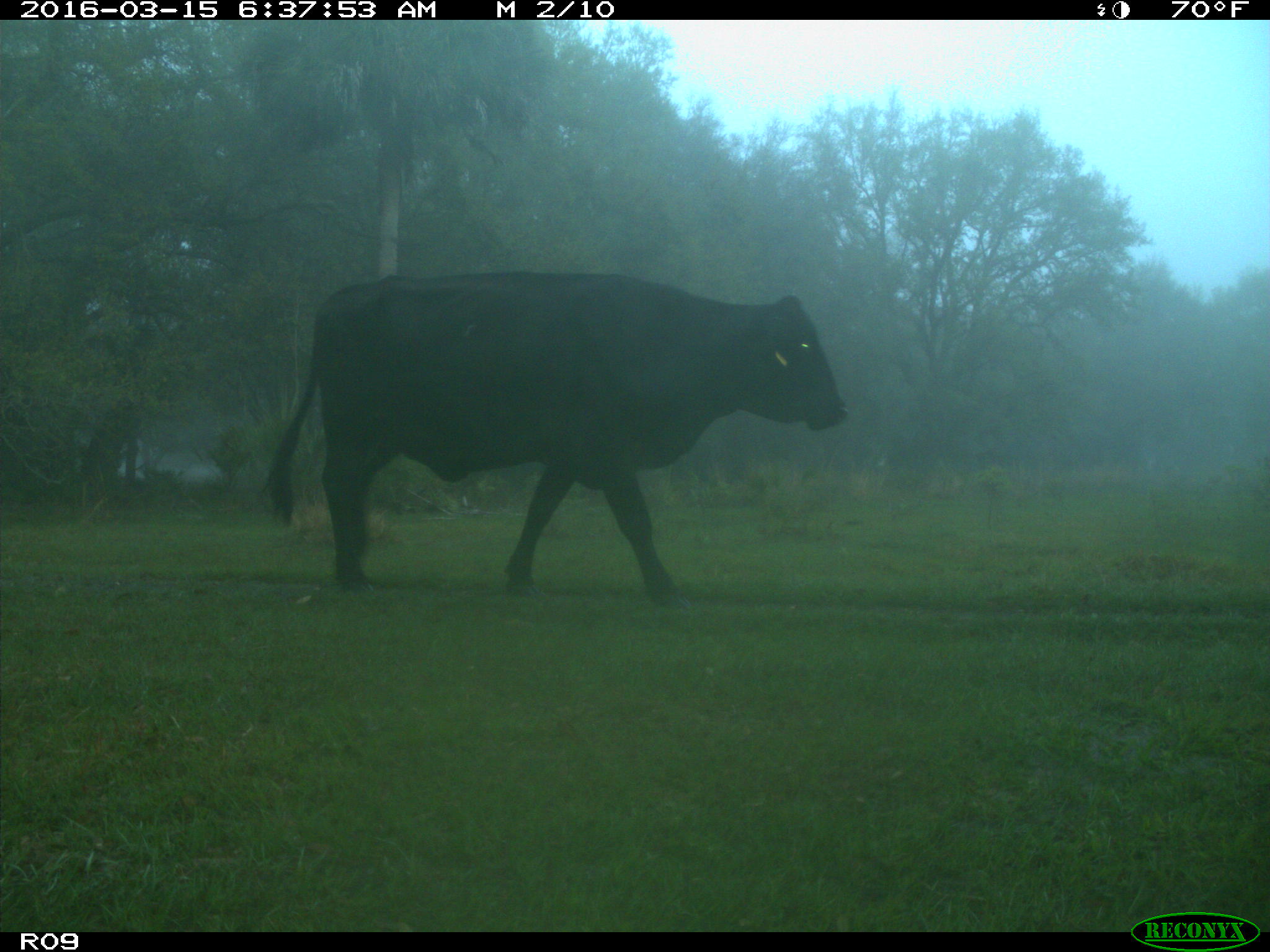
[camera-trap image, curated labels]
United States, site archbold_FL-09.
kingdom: Animalia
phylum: Chordata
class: Mammalia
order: Artiodactyla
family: Bovidae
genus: Bos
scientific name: Bos taurus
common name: domestic cow